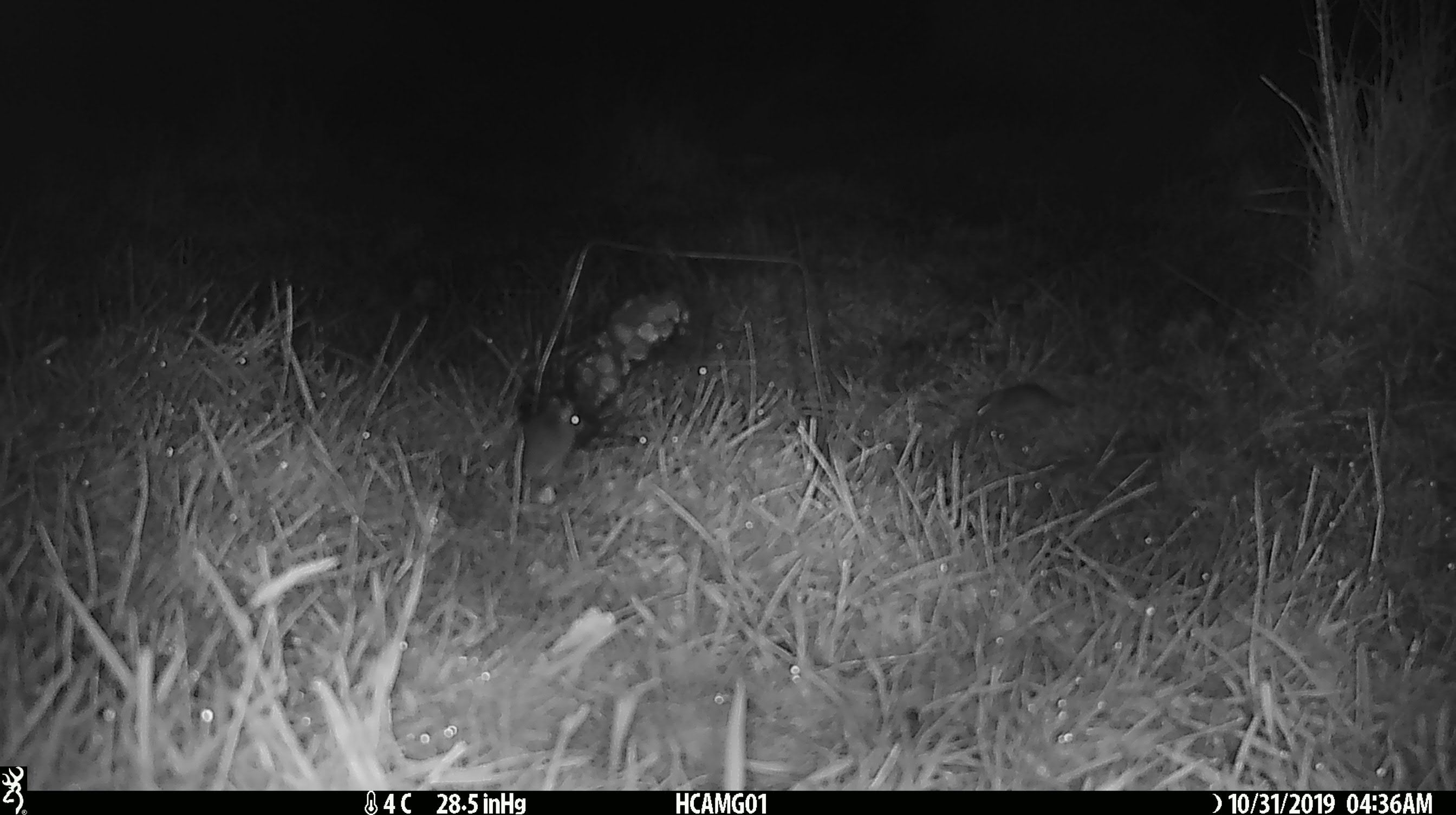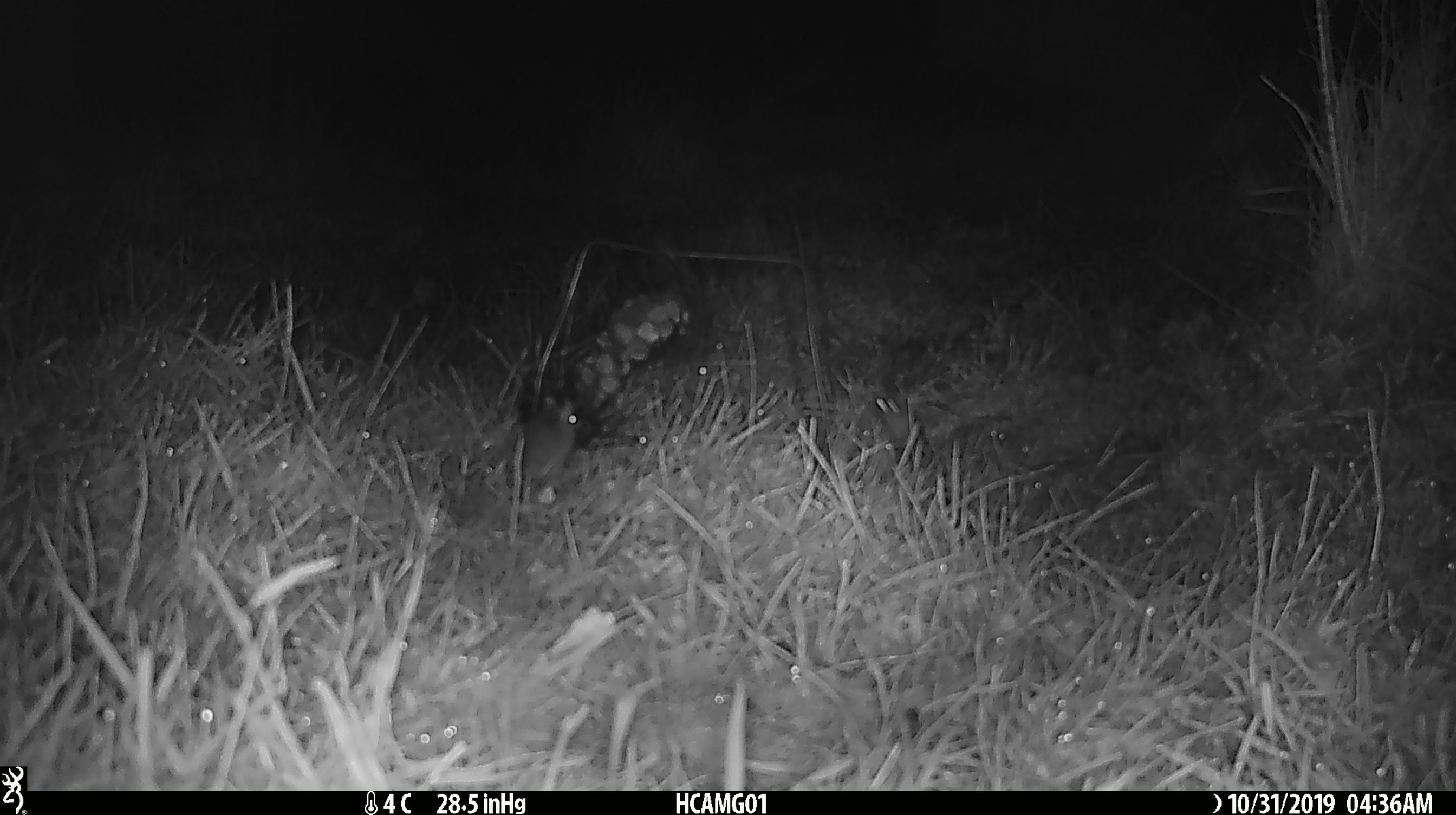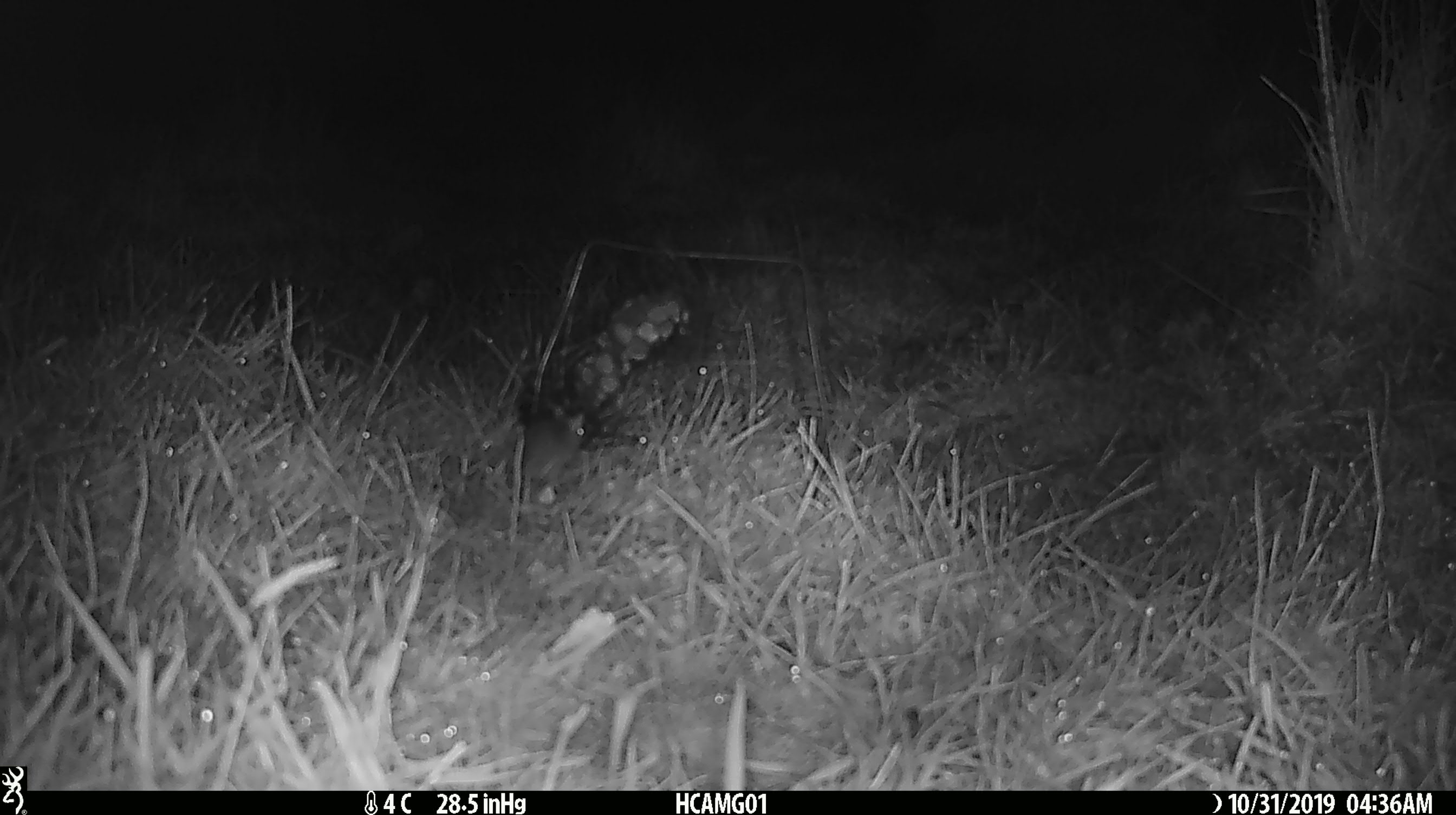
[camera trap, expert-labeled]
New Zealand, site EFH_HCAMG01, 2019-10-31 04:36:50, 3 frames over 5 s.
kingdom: Animalia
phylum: Chordata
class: Mammalia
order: Rodentia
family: Muridae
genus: Mus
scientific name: Mus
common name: mouse